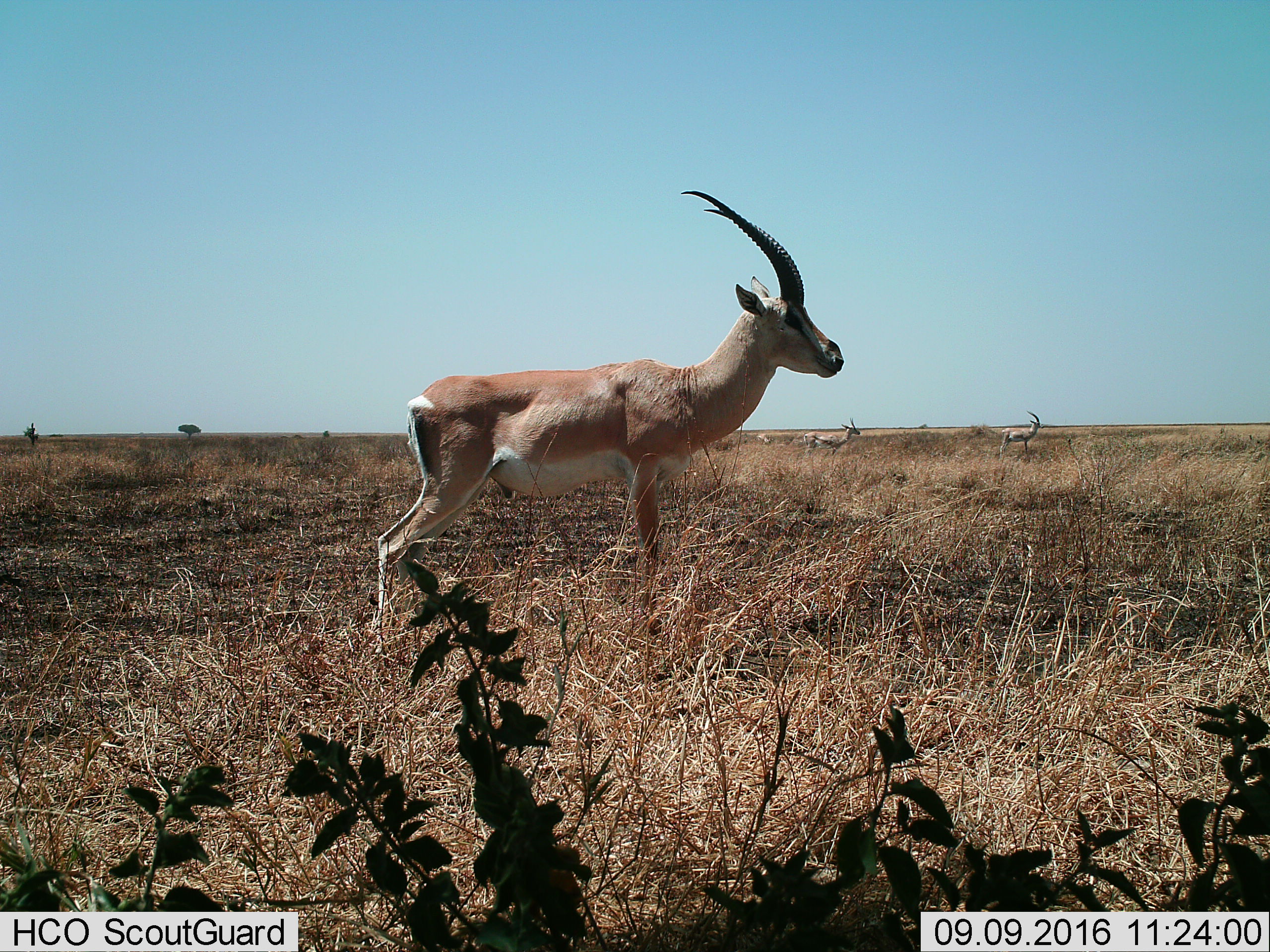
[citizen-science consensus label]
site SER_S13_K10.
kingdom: Animalia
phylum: Chordata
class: Mammalia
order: Artiodactyla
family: Bovidae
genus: Nanger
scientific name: Nanger granti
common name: grant's gazelle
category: gazellegrants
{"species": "gazellegrants (grant's gazelle) (Nanger granti)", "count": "4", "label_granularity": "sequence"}